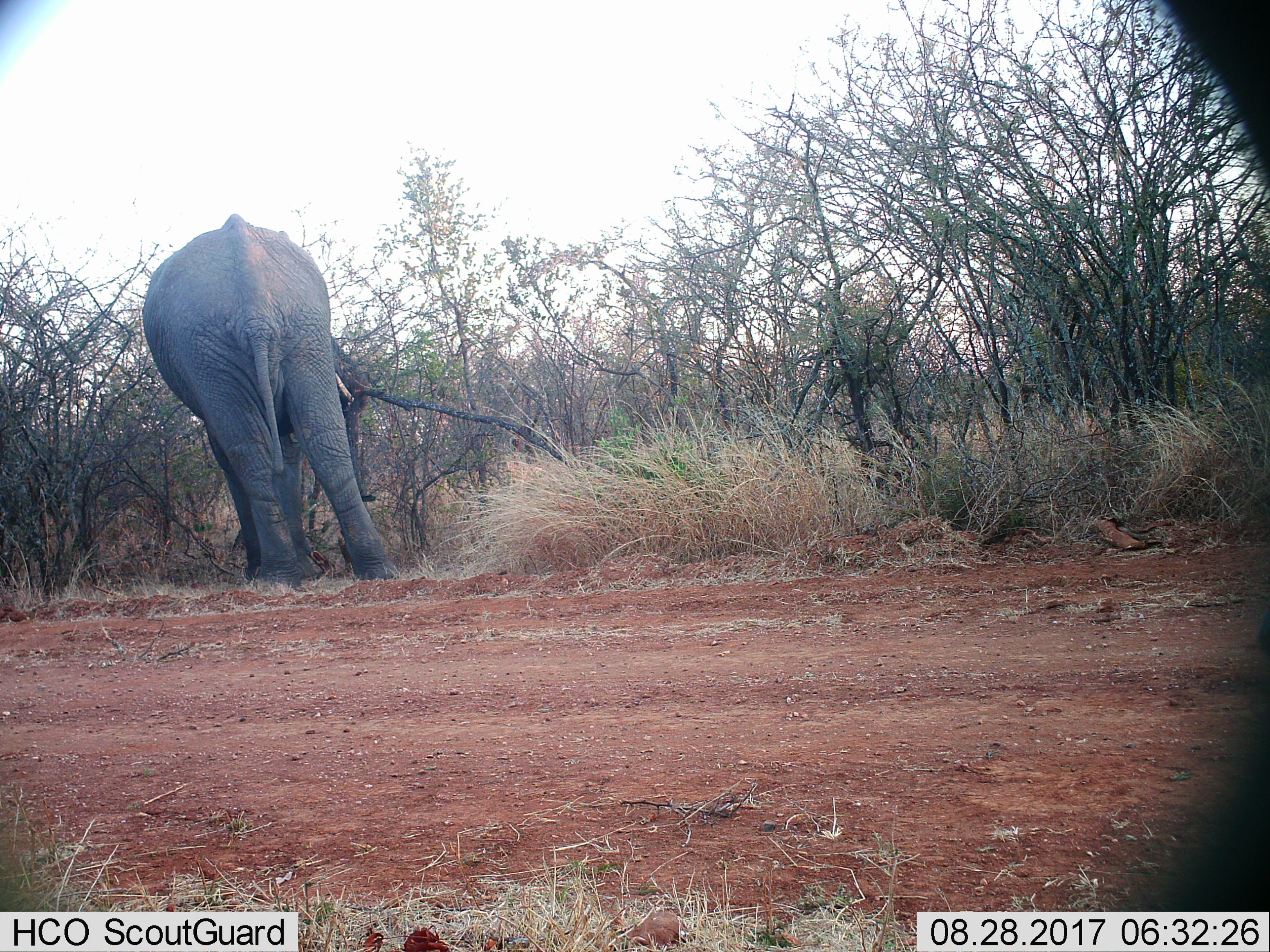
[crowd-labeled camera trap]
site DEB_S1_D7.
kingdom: Animalia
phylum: Chordata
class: Mammalia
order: Proboscidea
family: Elephantidae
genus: Loxodonta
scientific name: Loxodonta africana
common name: african bush elephant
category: elephant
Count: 1.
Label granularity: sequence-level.